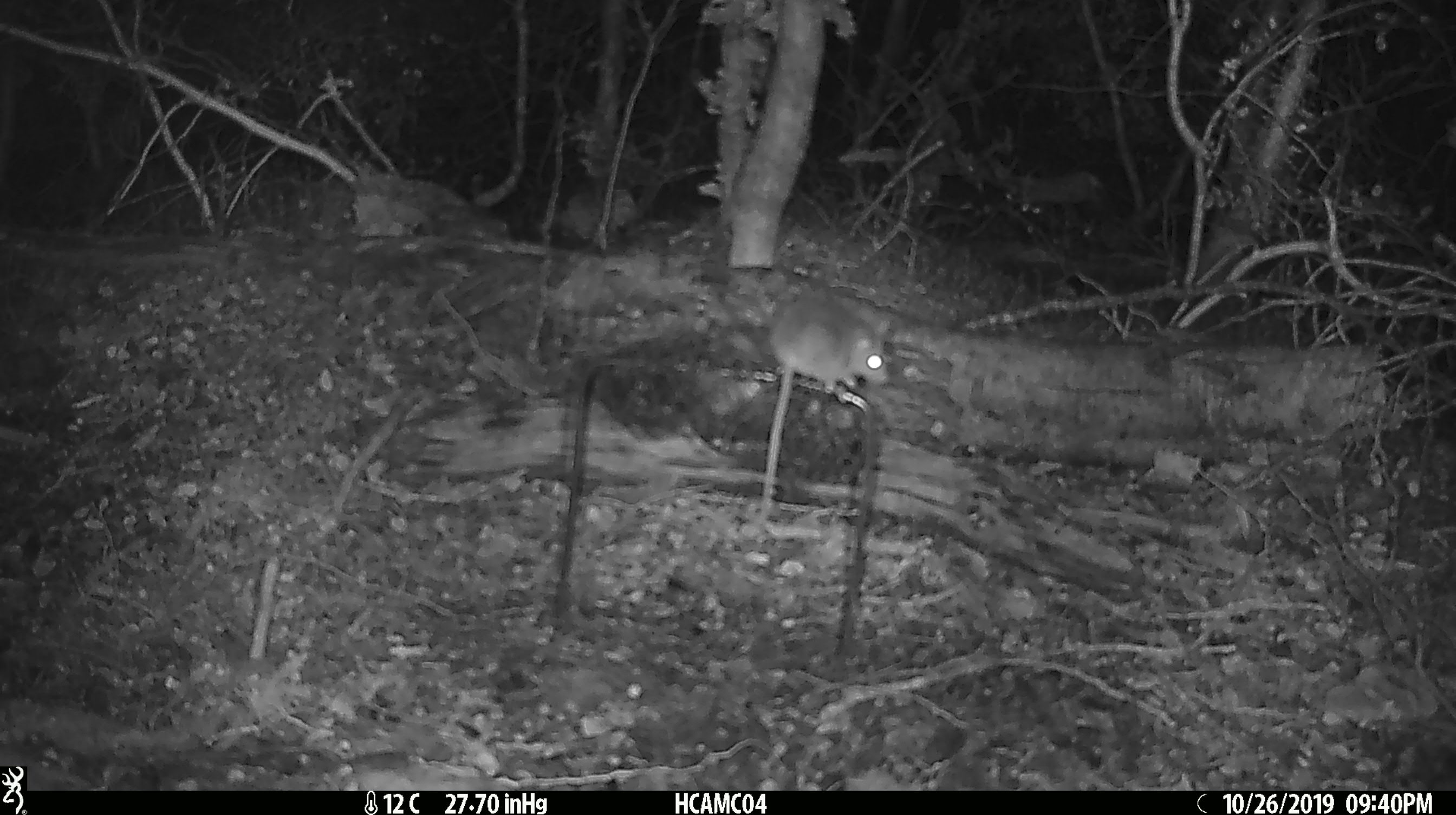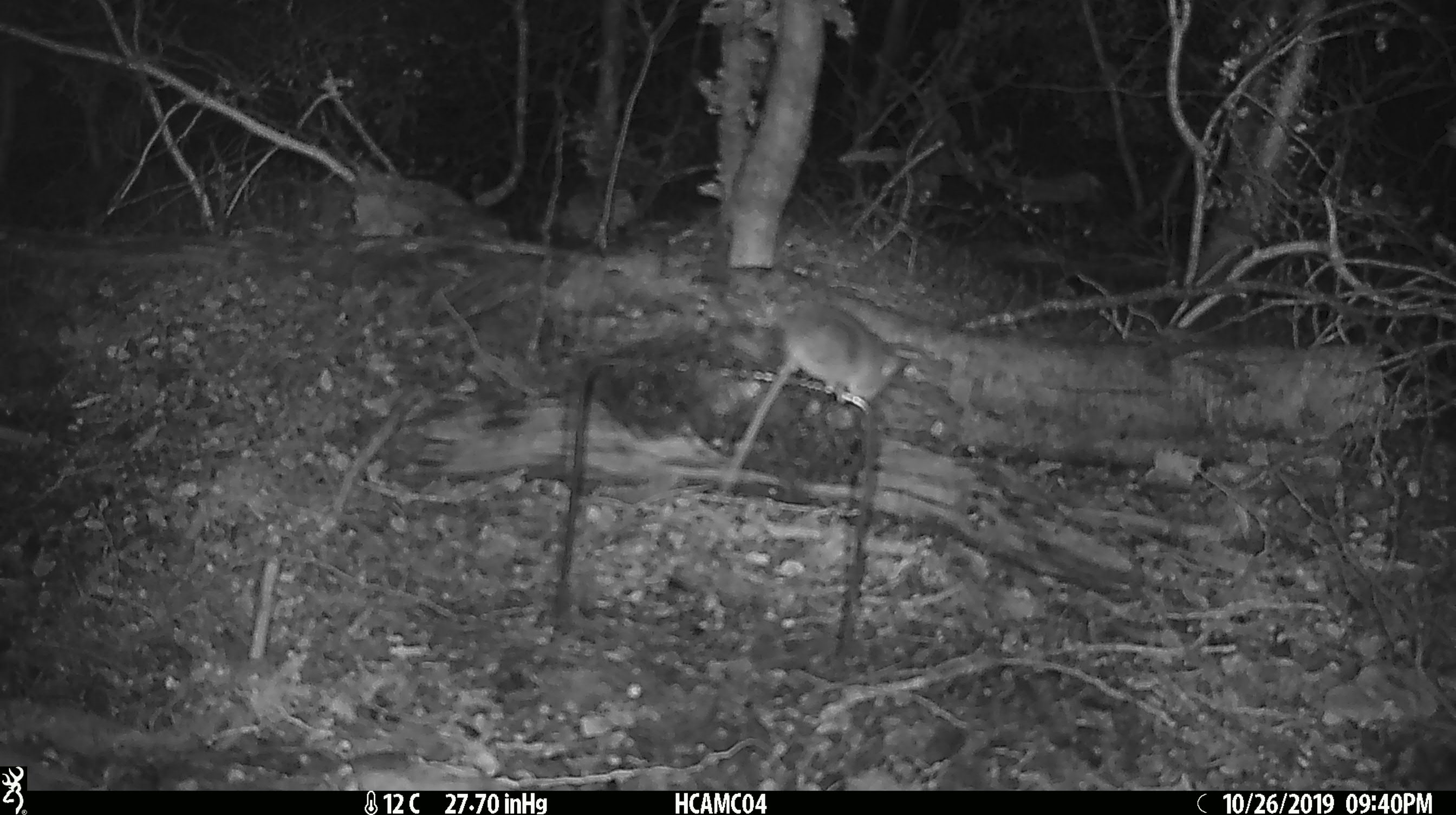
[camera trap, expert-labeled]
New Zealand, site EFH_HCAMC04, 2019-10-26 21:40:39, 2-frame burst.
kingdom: Animalia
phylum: Chordata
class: Mammalia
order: Rodentia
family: Muridae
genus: Mus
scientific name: Mus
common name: mouse